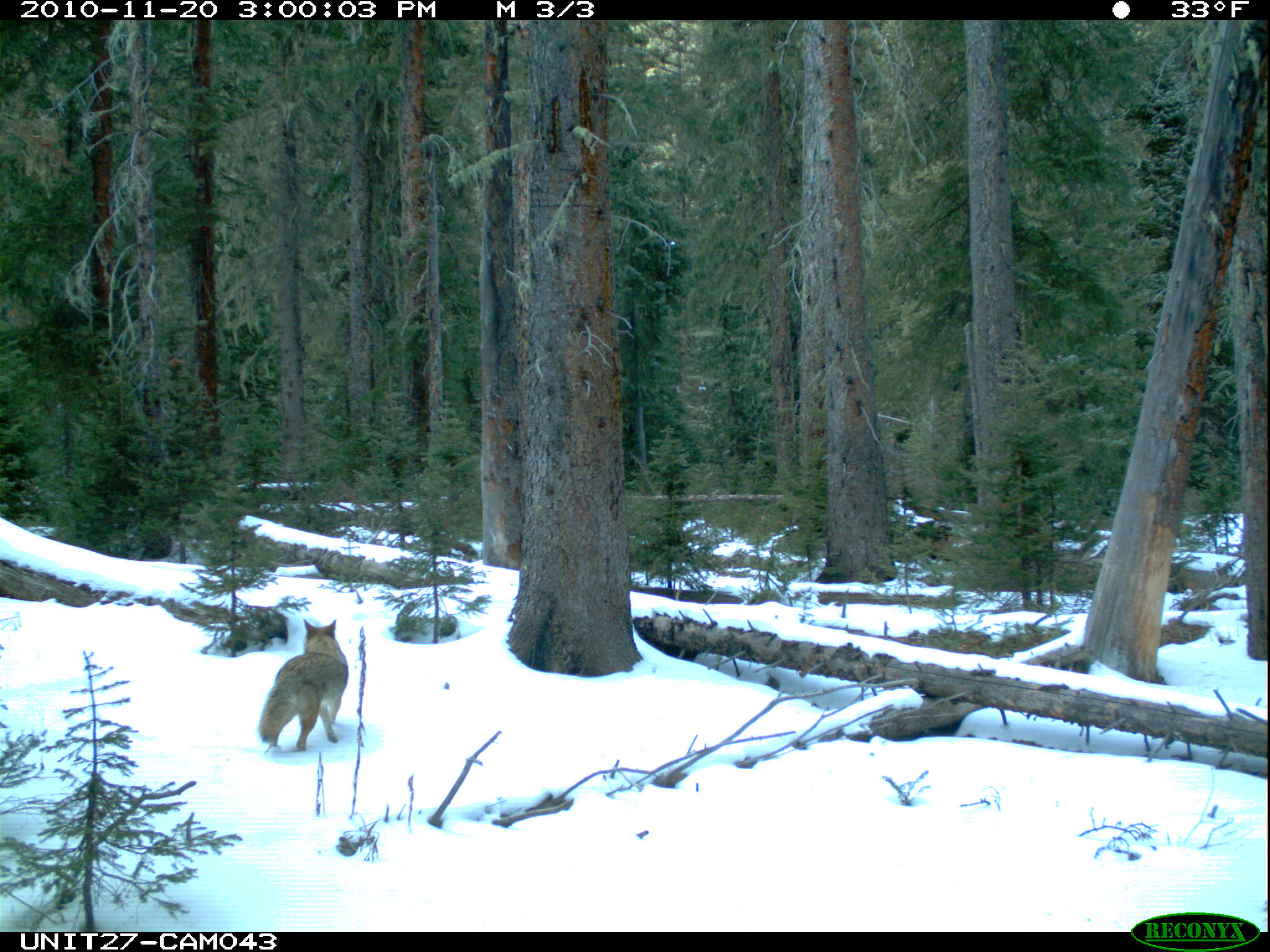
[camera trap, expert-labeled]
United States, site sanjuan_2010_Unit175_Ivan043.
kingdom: Animalia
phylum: Chordata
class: Mammalia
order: Carnivora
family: Canidae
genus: Canis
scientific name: Canis latrans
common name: coyote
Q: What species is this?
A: Canis latrans (coyote).